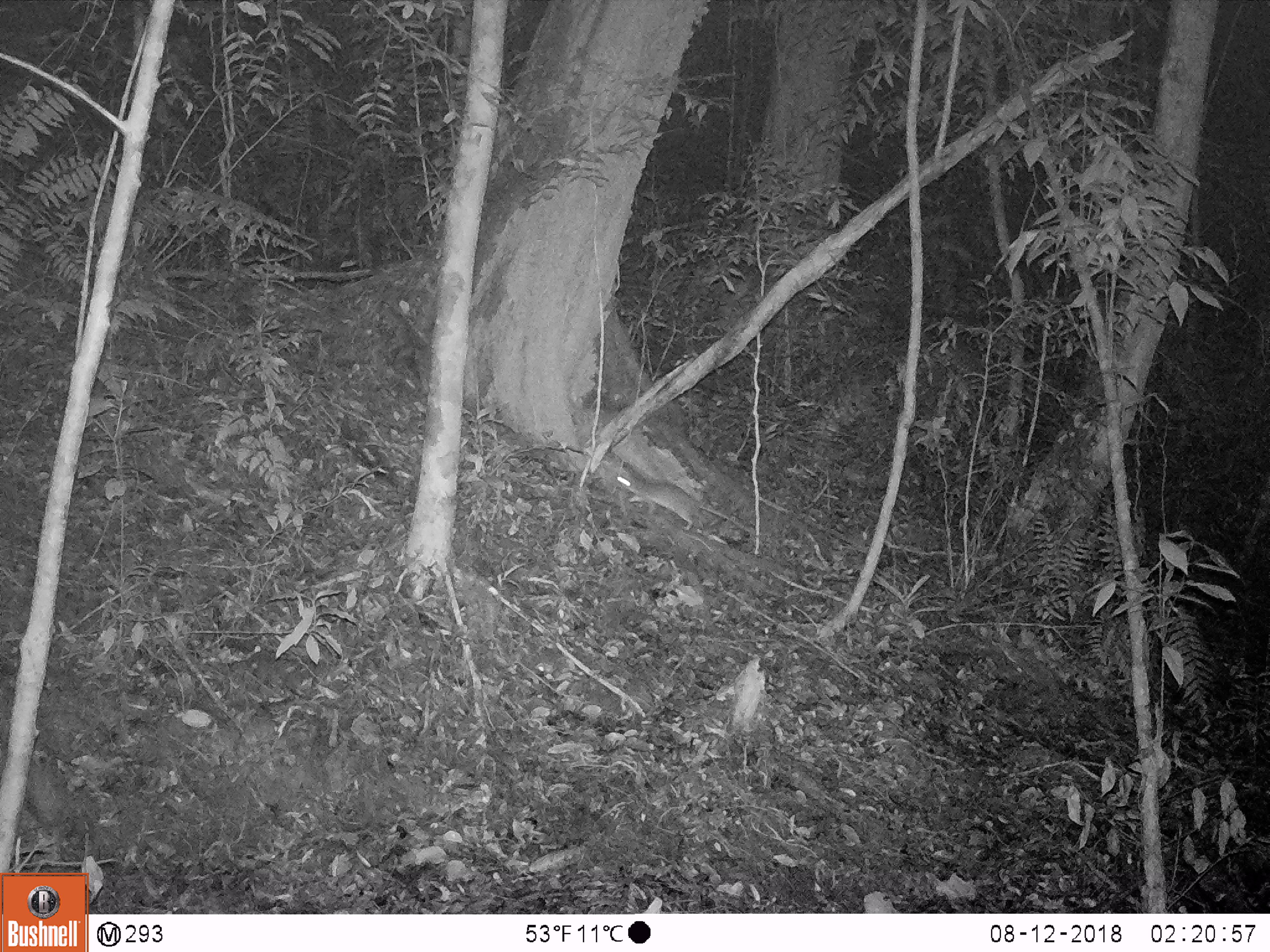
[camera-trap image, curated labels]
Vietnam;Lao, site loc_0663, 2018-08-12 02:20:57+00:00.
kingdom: Animalia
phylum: Chordata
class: Mammalia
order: Rodentia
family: Muridae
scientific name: Muridae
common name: old-world mice and rats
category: unidentified murid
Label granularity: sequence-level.